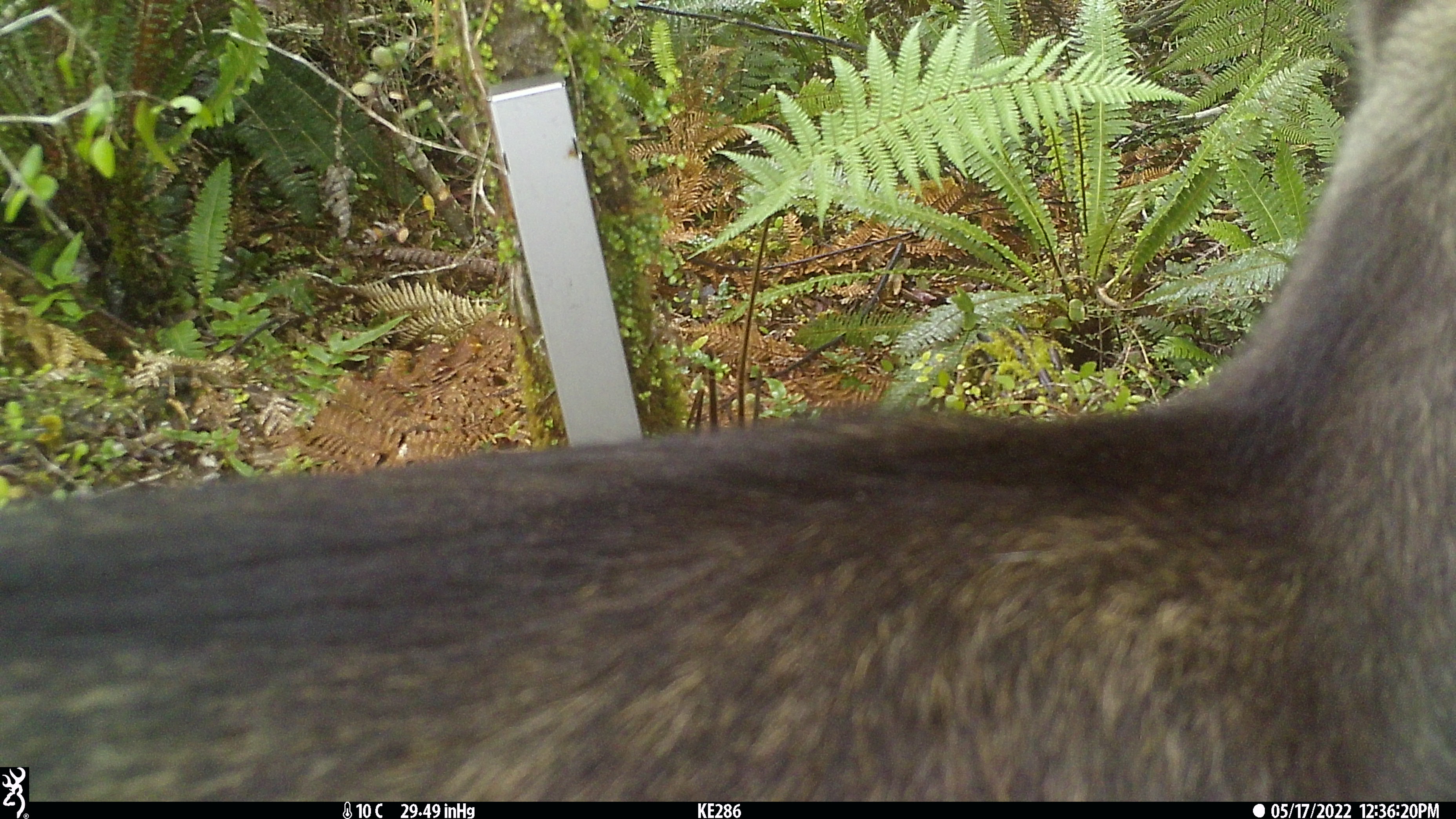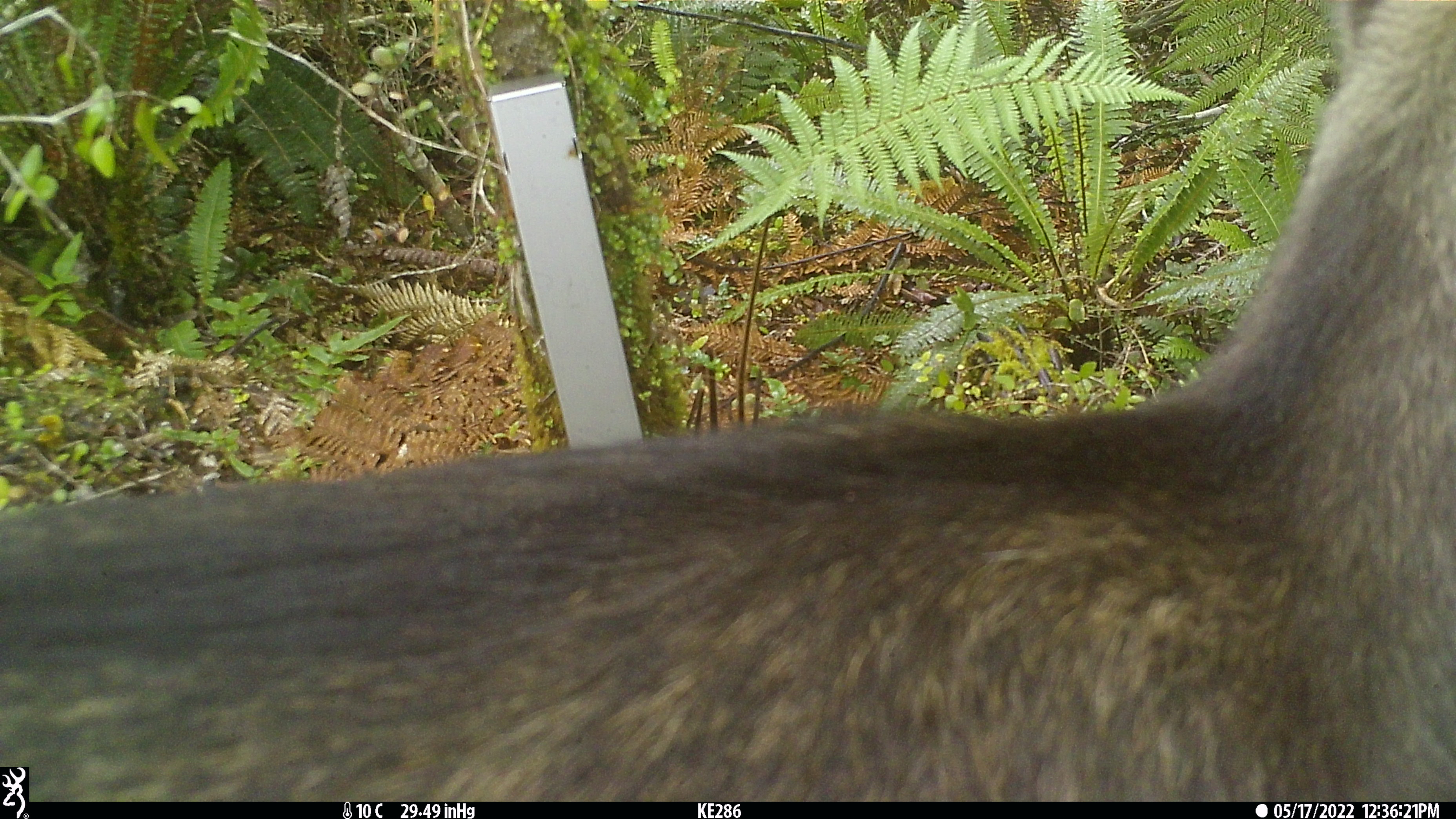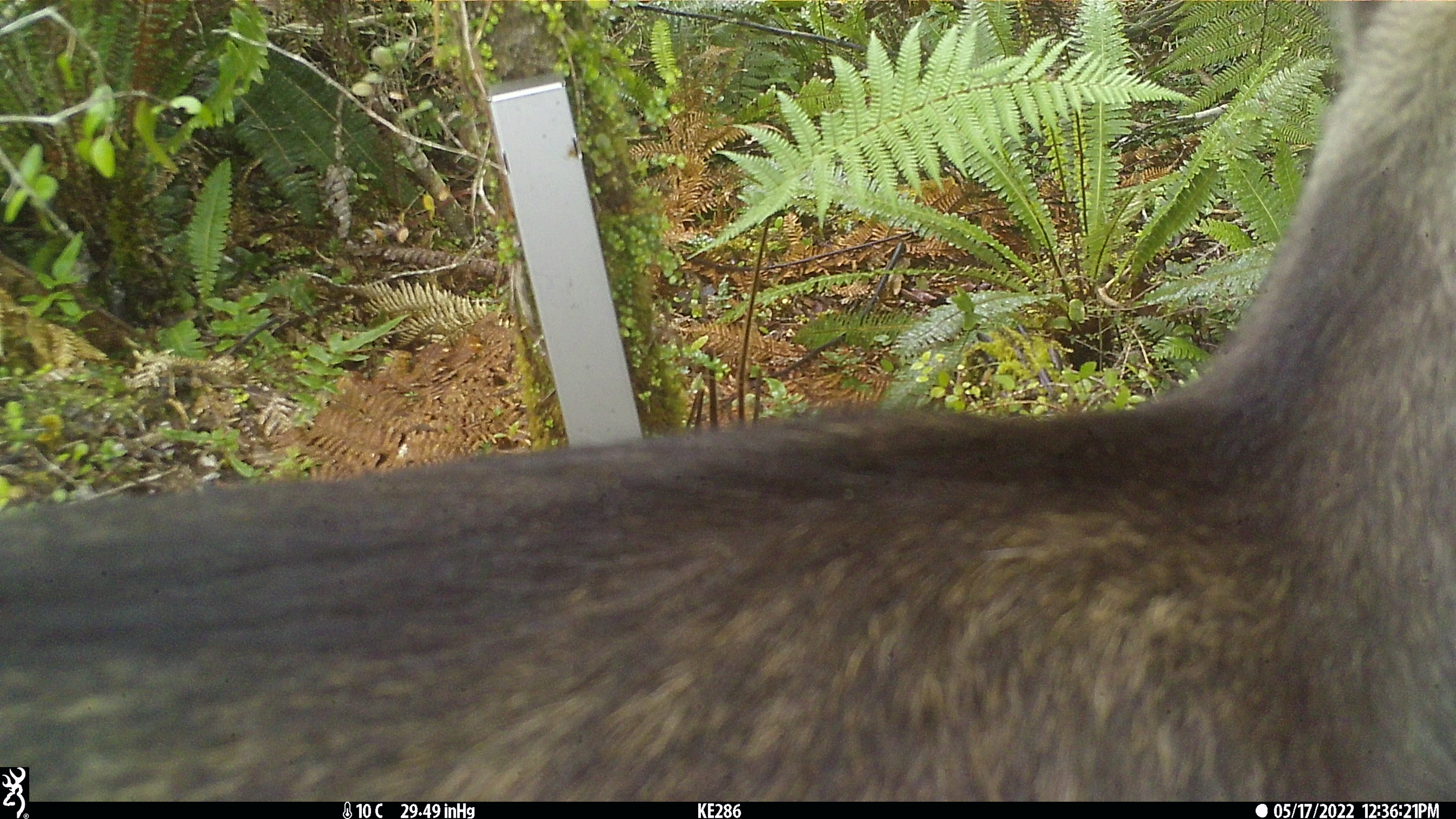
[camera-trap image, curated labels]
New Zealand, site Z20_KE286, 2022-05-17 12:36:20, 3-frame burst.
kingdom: Animalia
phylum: Chordata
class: Mammalia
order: Artiodactyla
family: Bovidae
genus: Rupicapra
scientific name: Rupicapra rupicapra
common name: alpine chamois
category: chamois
Chamois (alpine chamois) (Rupicapra rupicapra).